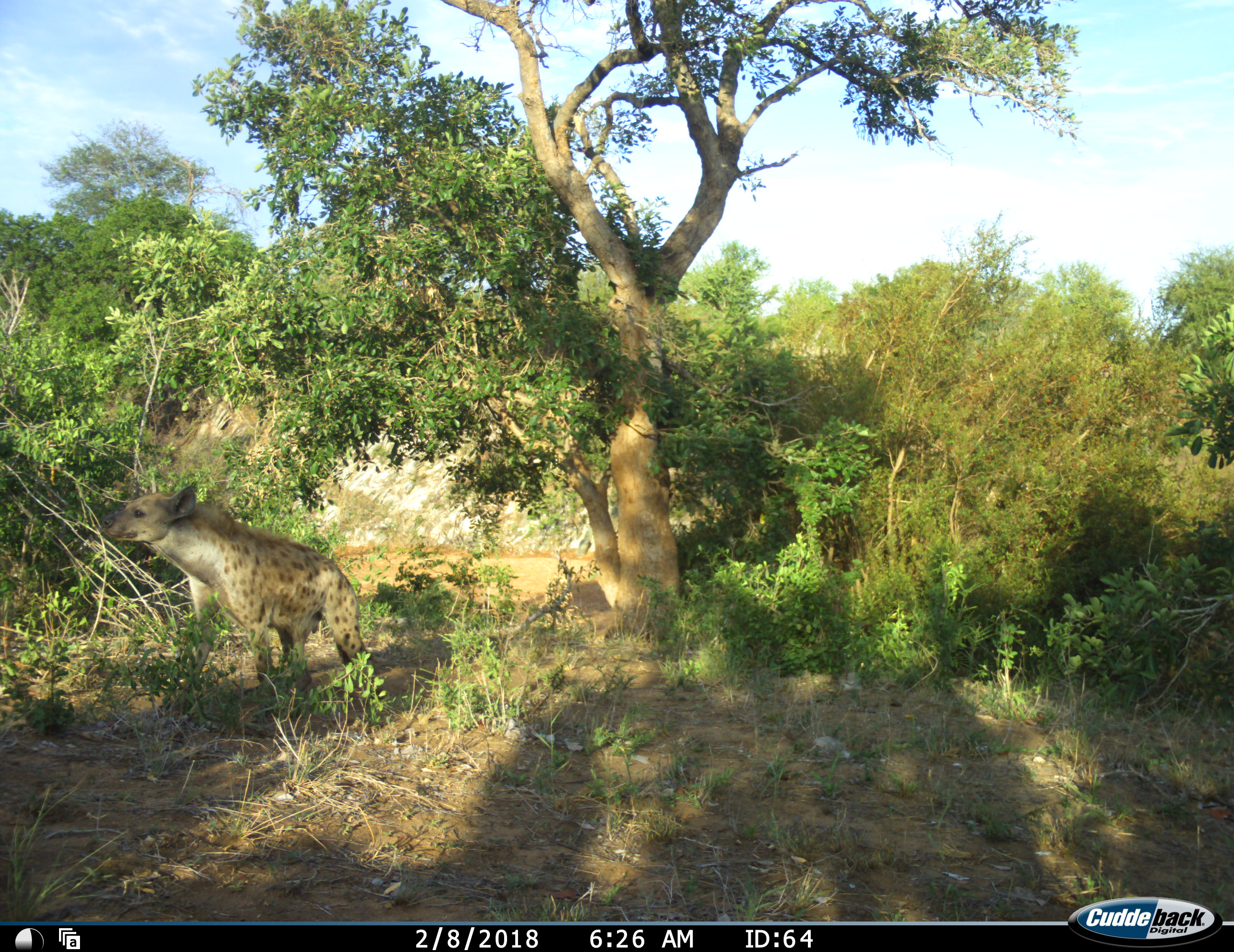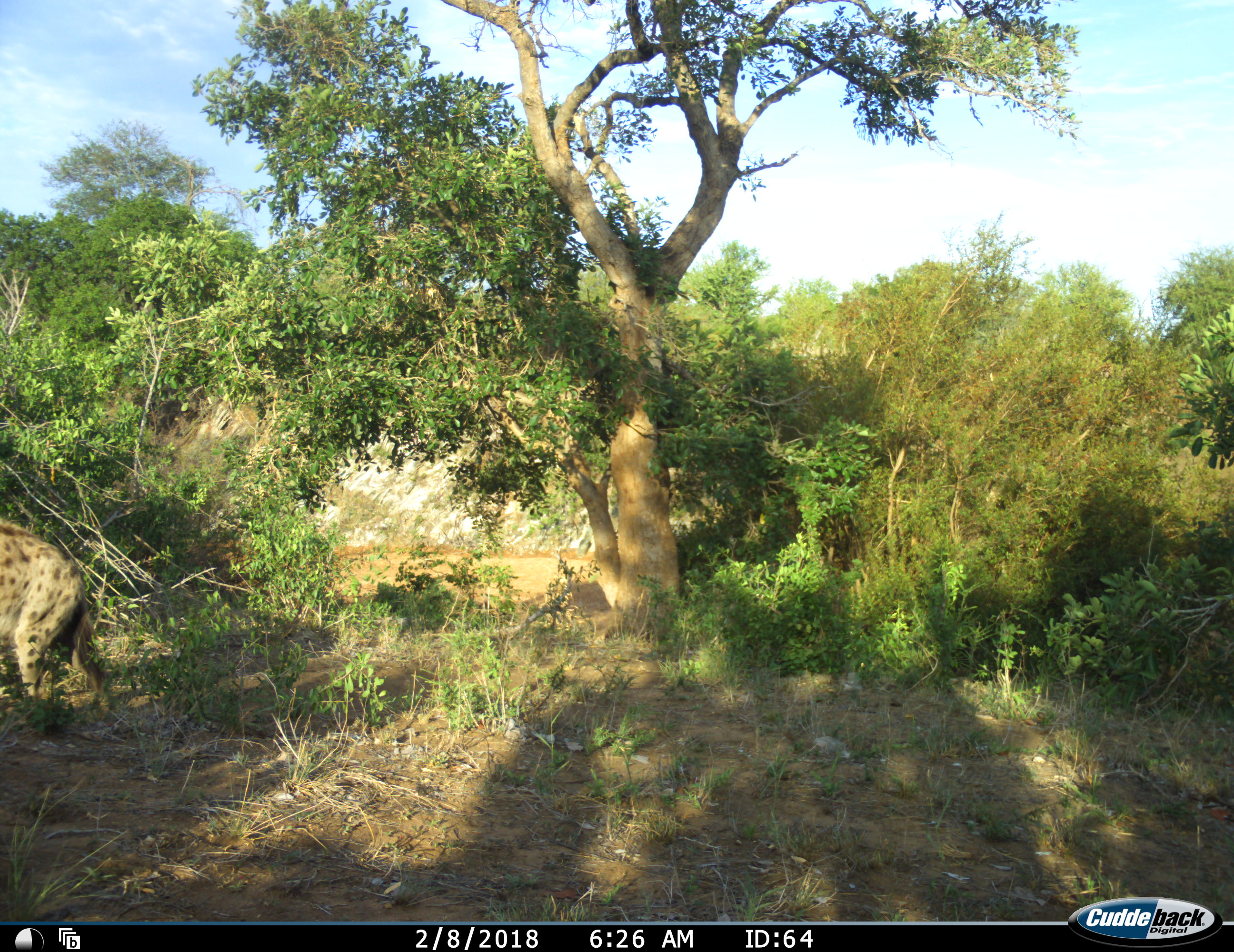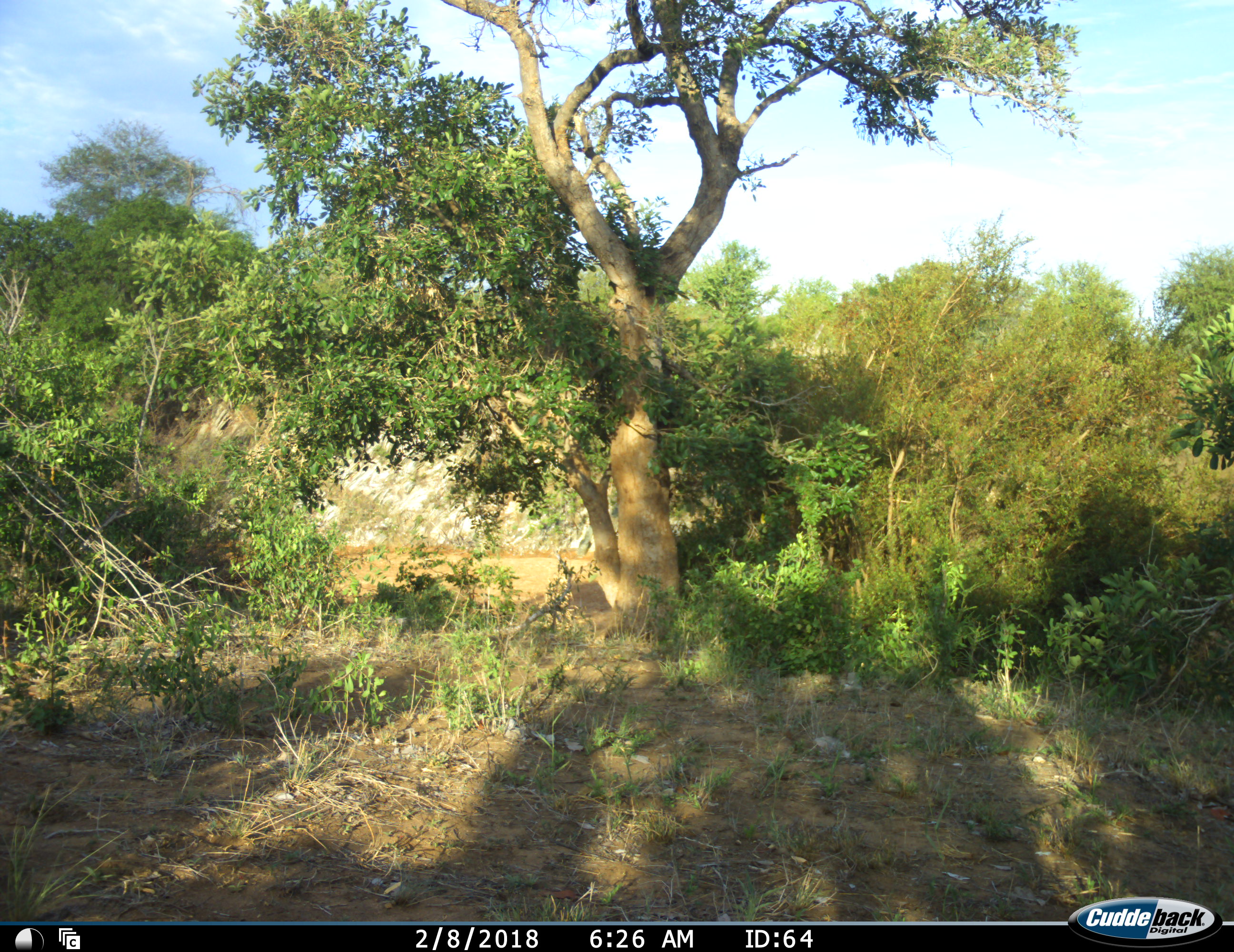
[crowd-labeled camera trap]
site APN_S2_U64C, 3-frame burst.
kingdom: Animalia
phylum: Chordata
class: Mammalia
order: Carnivora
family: Hyaenidae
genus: Crocuta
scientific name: Crocuta crocuta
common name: spotted hyena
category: hyenaspotted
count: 1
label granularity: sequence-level